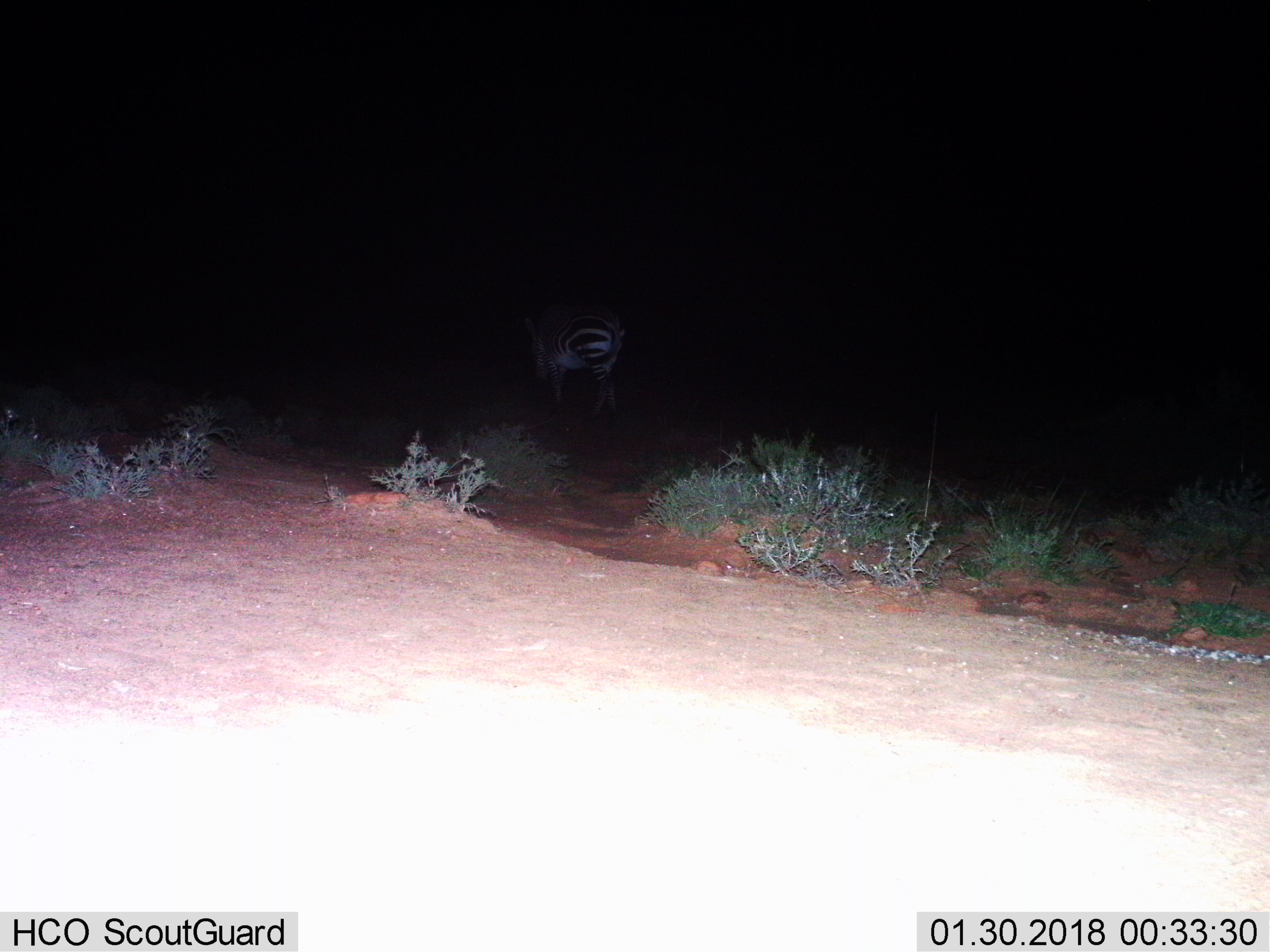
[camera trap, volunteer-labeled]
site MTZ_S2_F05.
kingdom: Animalia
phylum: Chordata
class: Mammalia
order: Perissodactyla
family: Equidae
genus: Equus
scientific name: Equus zebra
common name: mountain zebra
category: zebramountain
Zebramountain (mountain zebra) (Equus zebra), count 1. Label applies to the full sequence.